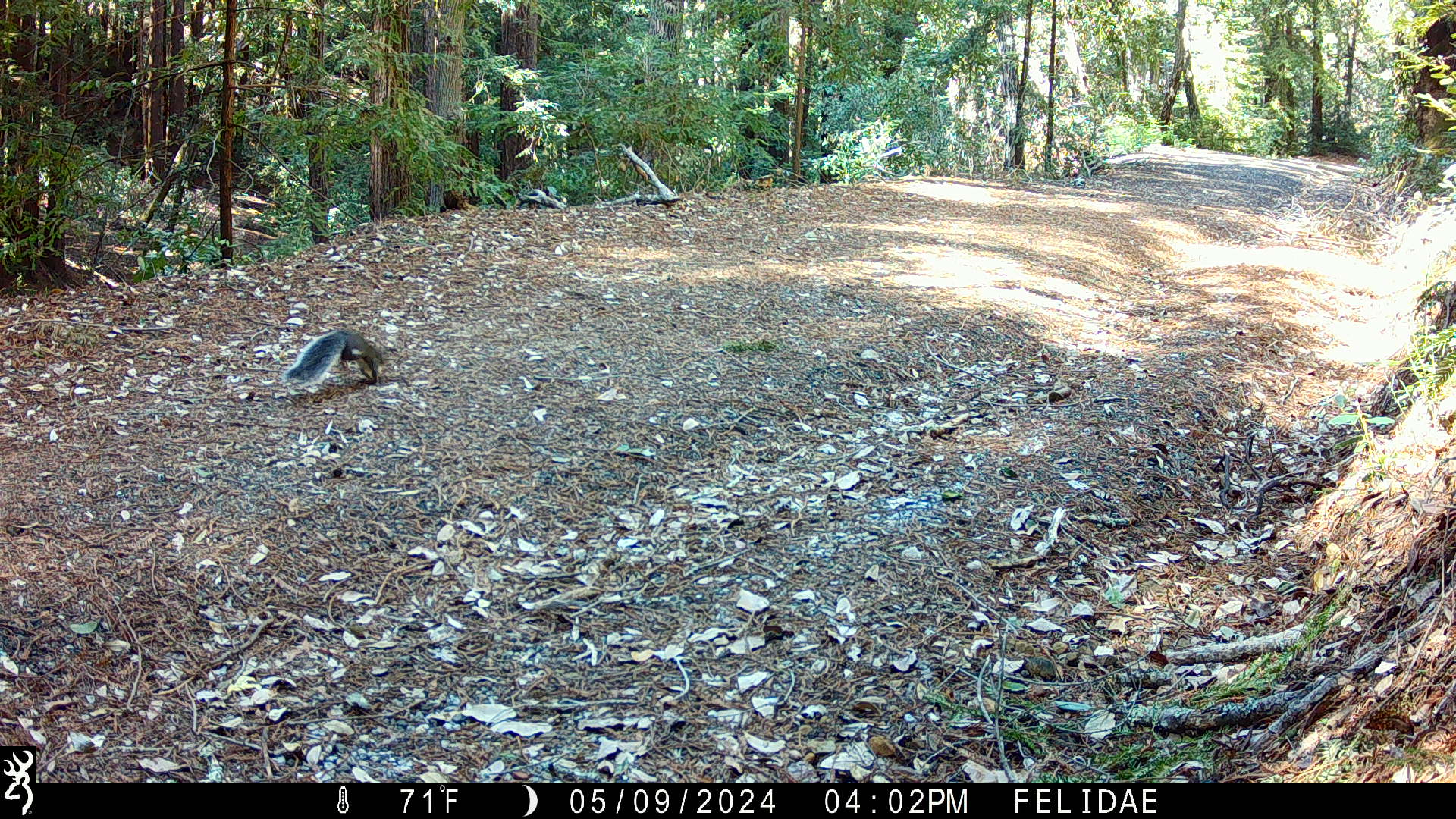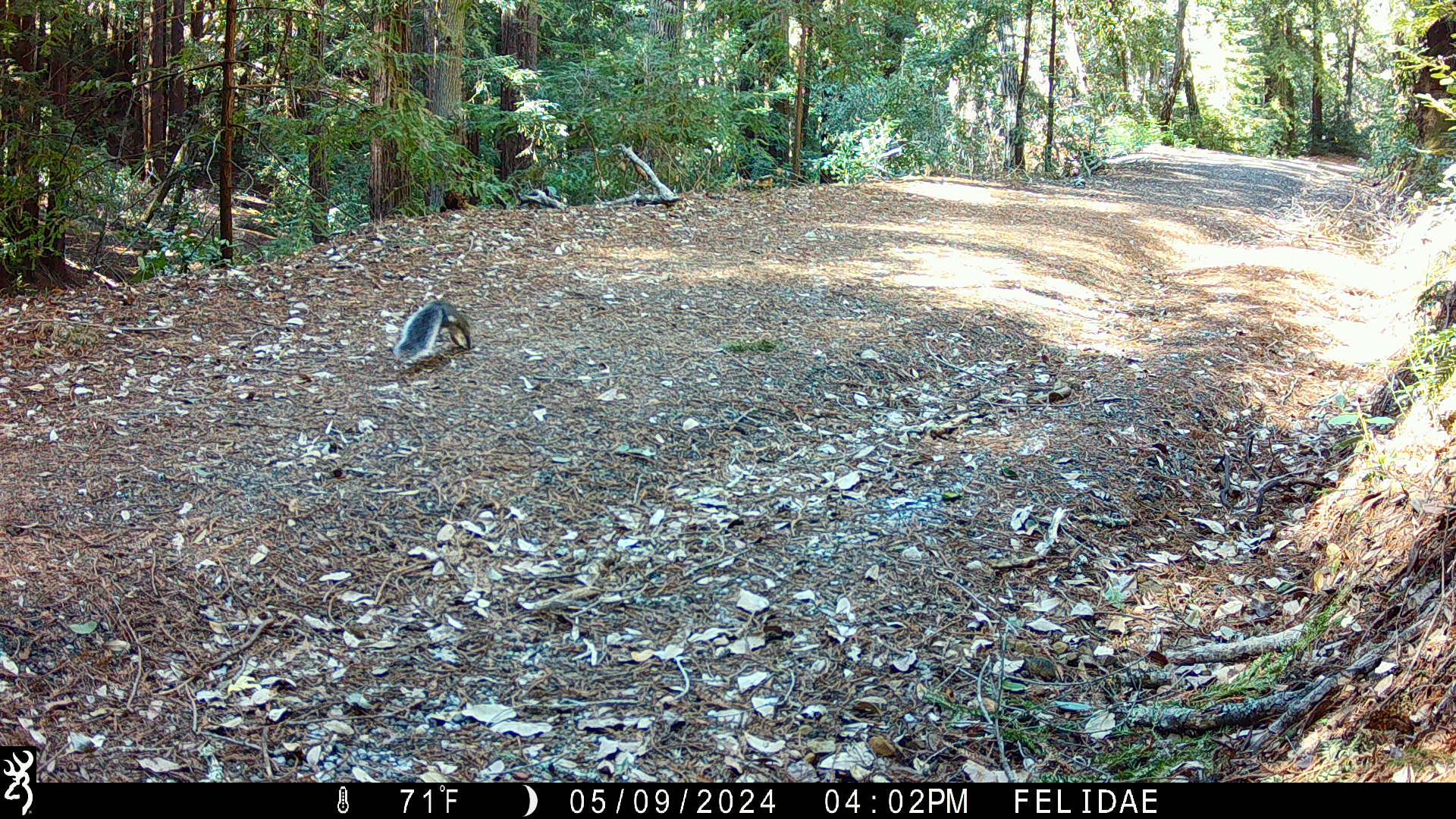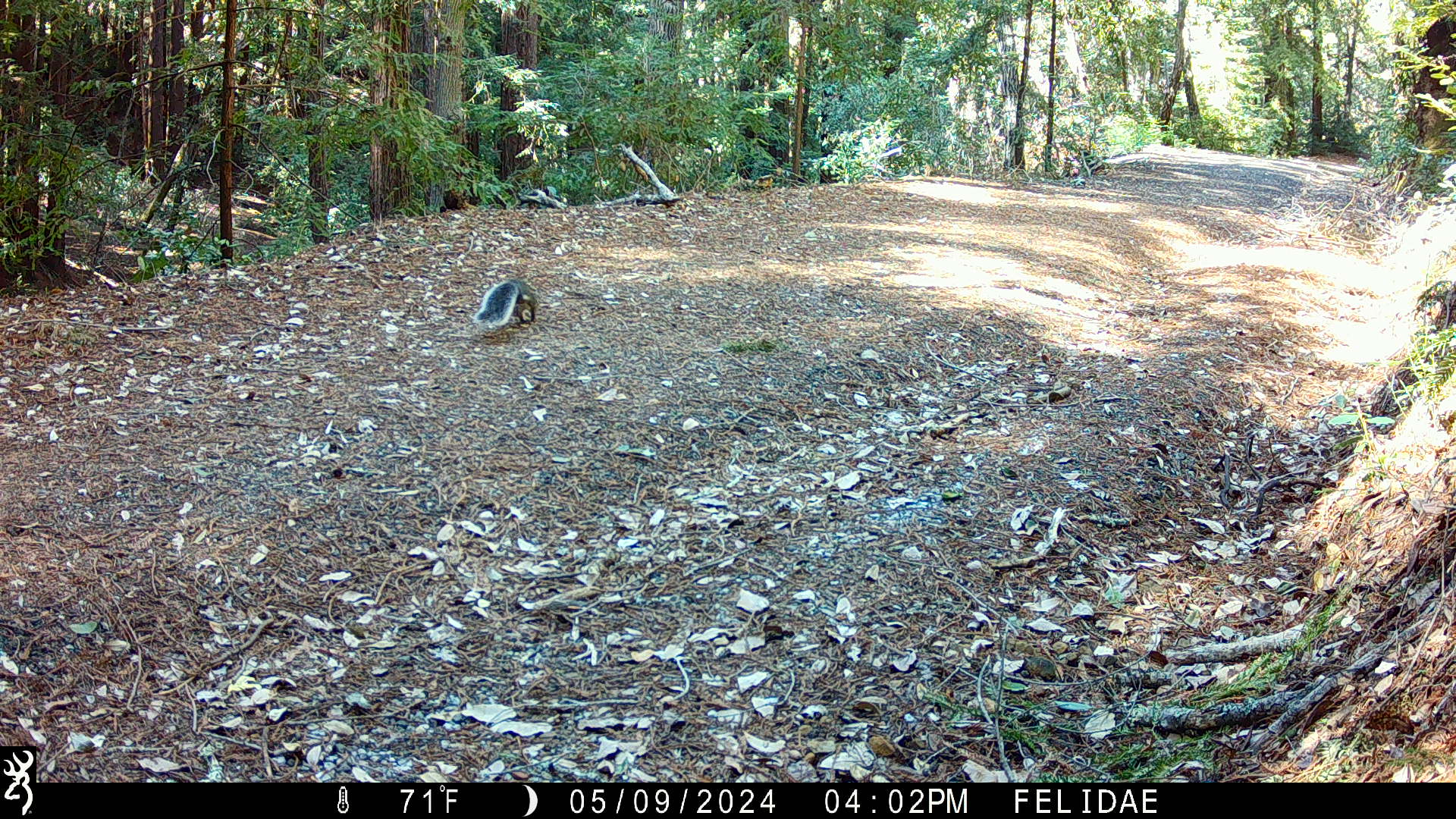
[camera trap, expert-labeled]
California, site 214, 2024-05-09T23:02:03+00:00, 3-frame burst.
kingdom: Animalia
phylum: Chordata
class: Mammalia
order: Rodentia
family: Sciuridae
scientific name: Sciuridae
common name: squirrel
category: unknown squirrel